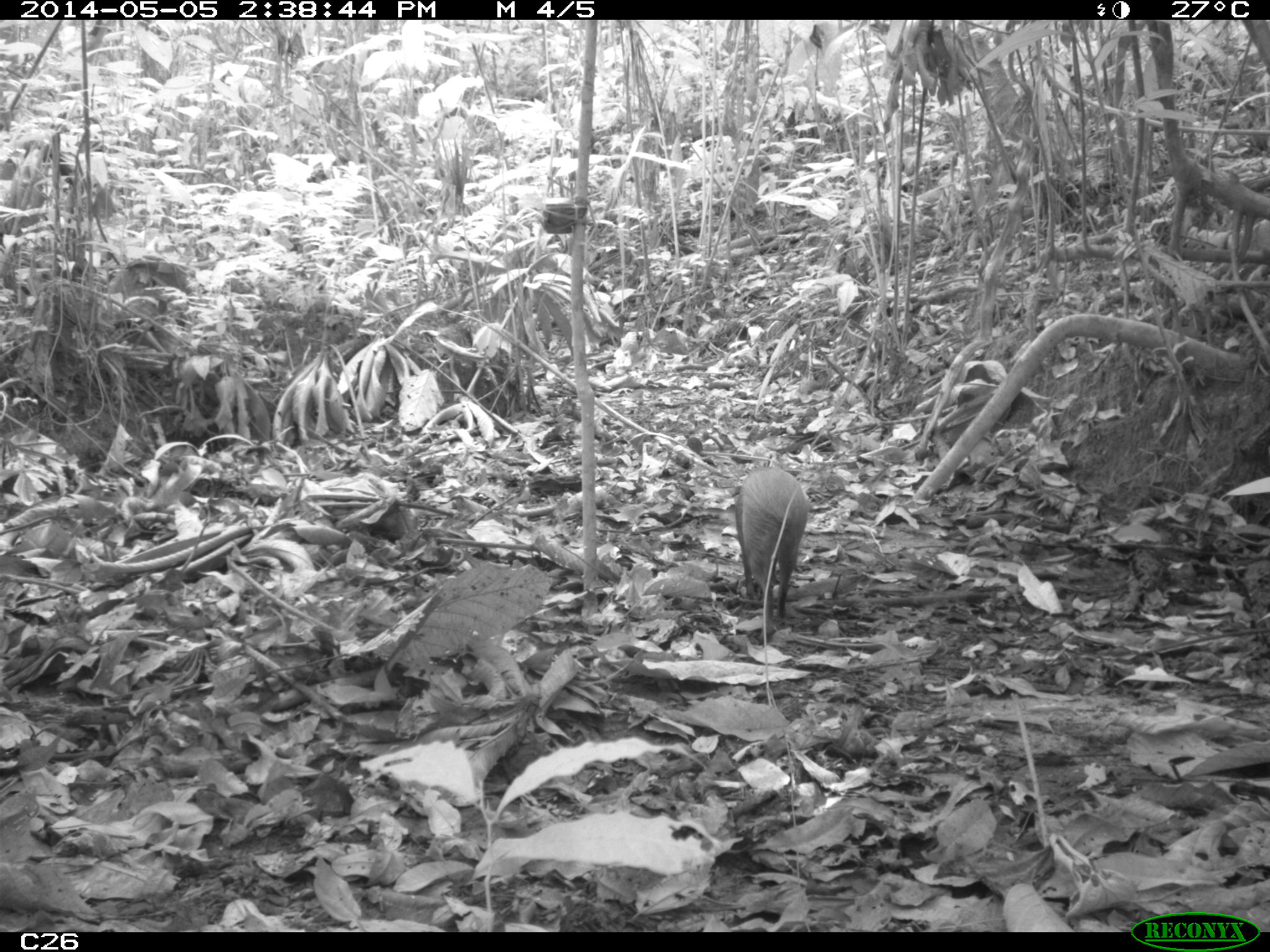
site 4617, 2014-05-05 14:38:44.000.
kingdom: Animalia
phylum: Chordata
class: Mammalia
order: Rodentia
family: Dasyproctidae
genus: Dasyprocta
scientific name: Dasyprocta leporina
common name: red-rumped agouti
Dasyprocta leporina (red-rumped agouti), count 1, age adult.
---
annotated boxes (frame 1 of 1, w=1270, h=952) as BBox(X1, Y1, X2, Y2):
dasyprocta leporina: BBox(734, 464, 807, 640)